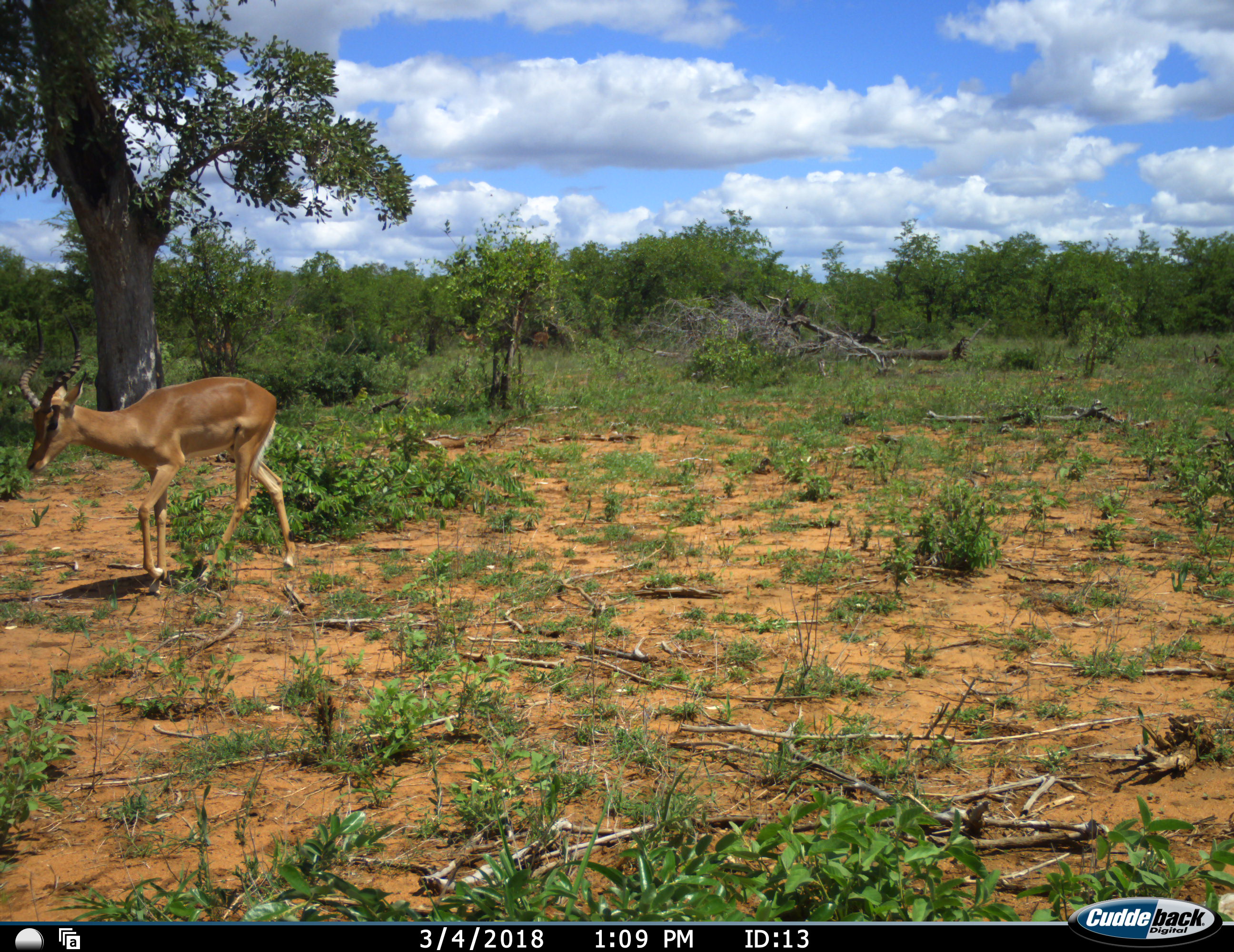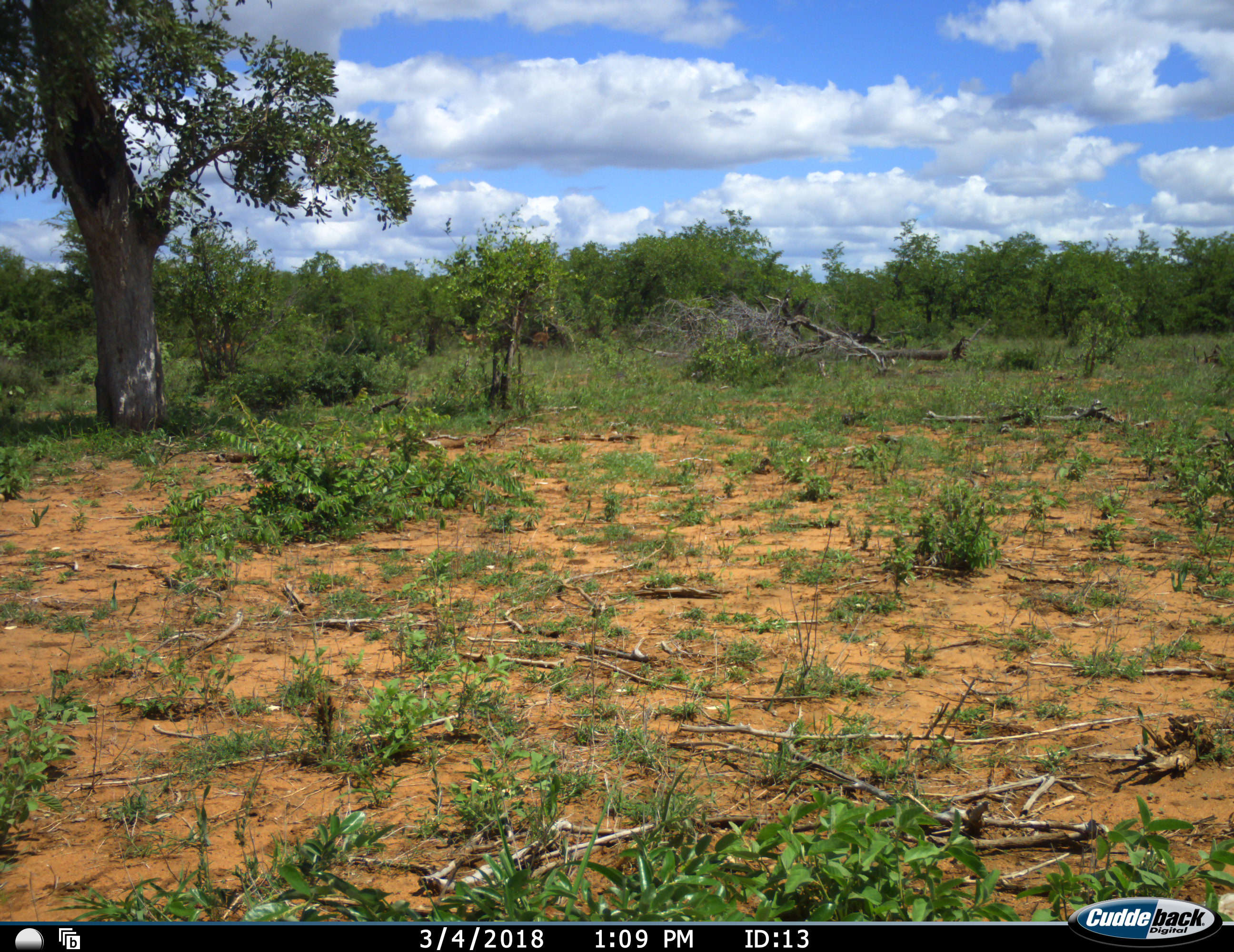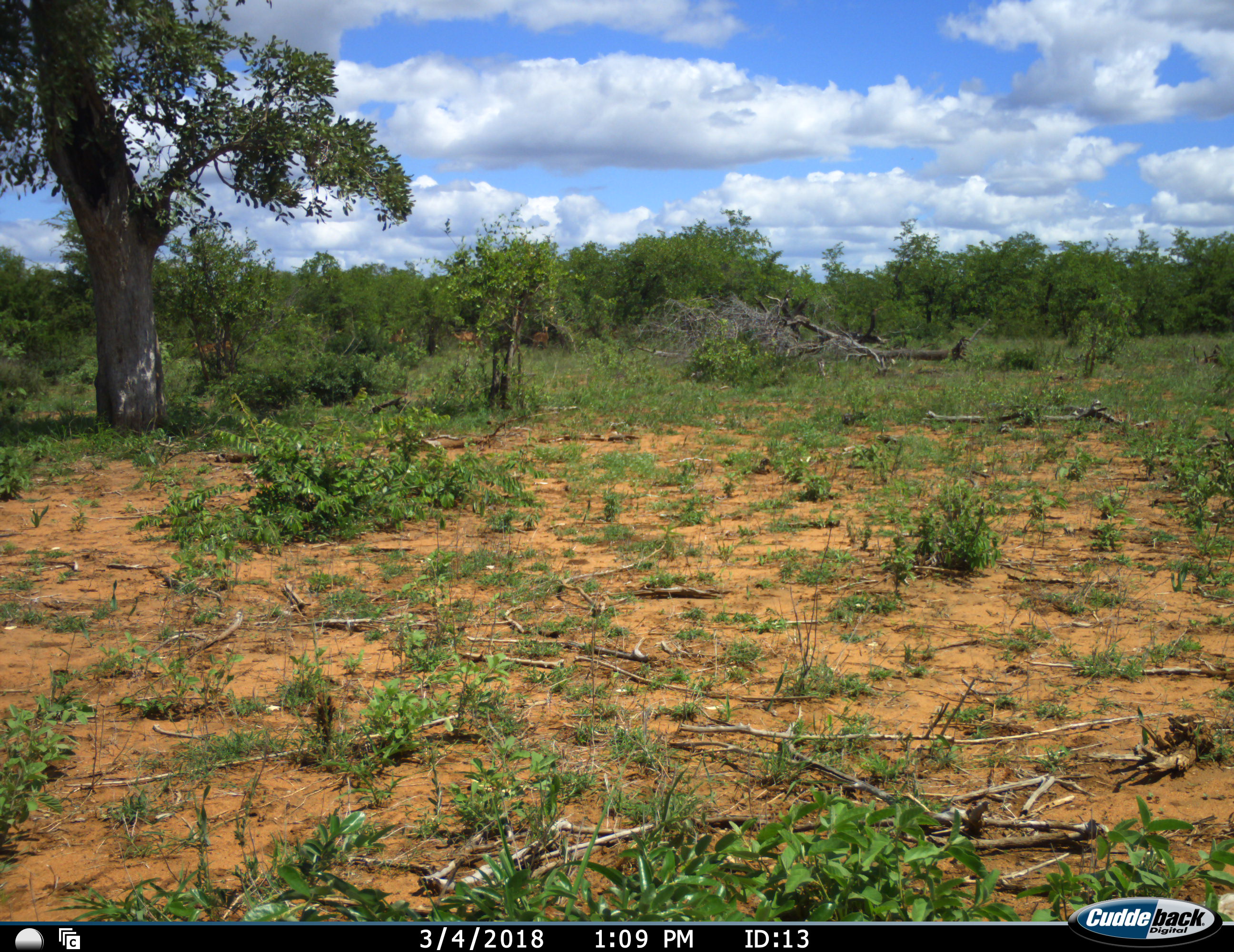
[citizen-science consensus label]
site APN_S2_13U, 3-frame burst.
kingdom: Animalia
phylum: Chordata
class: Mammalia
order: Artiodactyla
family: Bovidae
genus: Aepyceros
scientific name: Aepyceros melampus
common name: impala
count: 1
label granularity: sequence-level